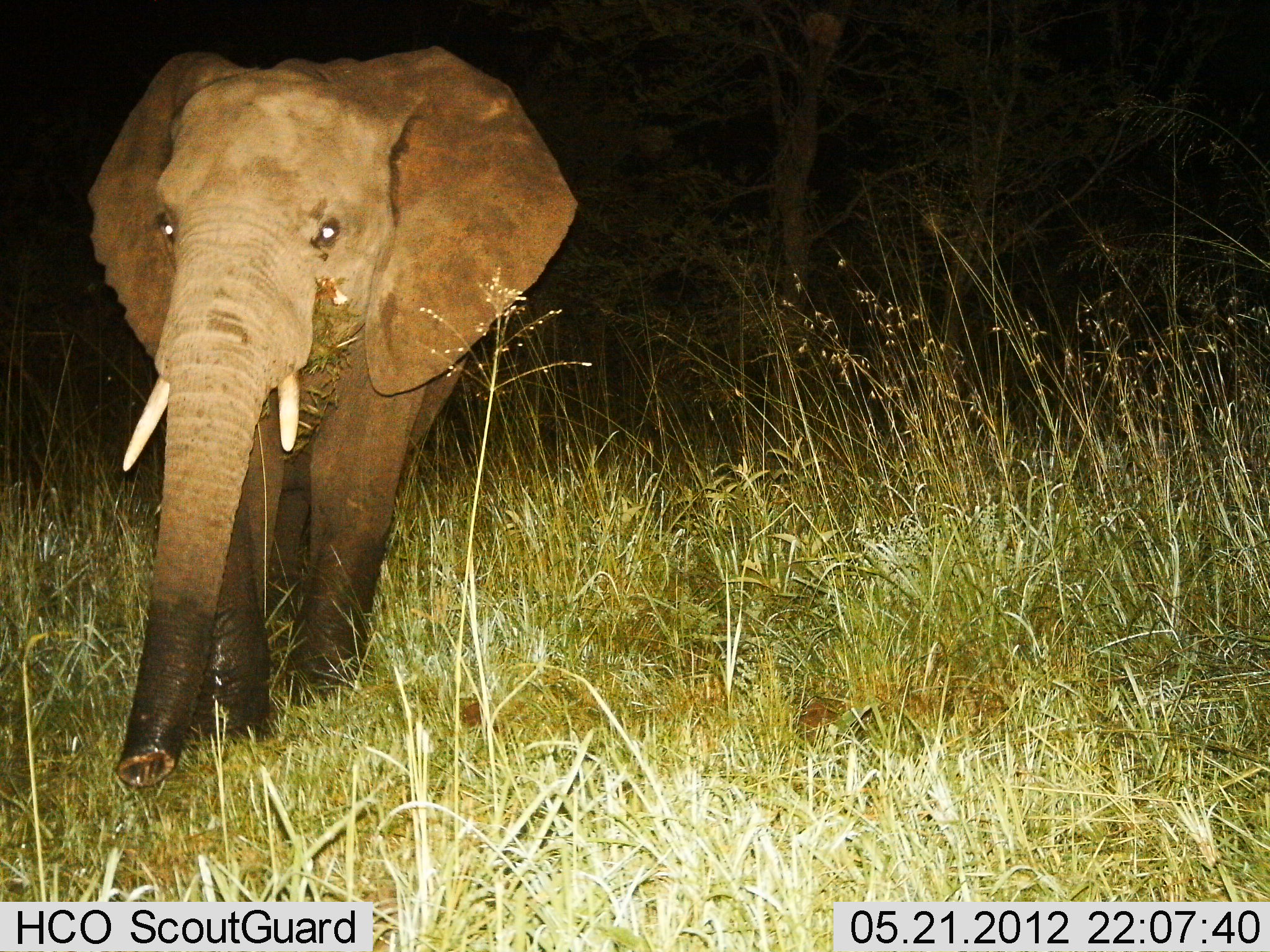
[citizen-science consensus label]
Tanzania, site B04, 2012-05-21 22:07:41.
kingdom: Animalia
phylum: Chordata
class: Mammalia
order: Proboscidea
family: Elephantidae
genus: Loxodonta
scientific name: Loxodonta africana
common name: african bush elephant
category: elephant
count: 1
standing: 20%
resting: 0%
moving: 70%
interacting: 0%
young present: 0%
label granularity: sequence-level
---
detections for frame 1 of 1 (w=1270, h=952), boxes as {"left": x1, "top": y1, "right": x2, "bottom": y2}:
animal: {"left": 86, "top": 44, "right": 576, "bottom": 790}